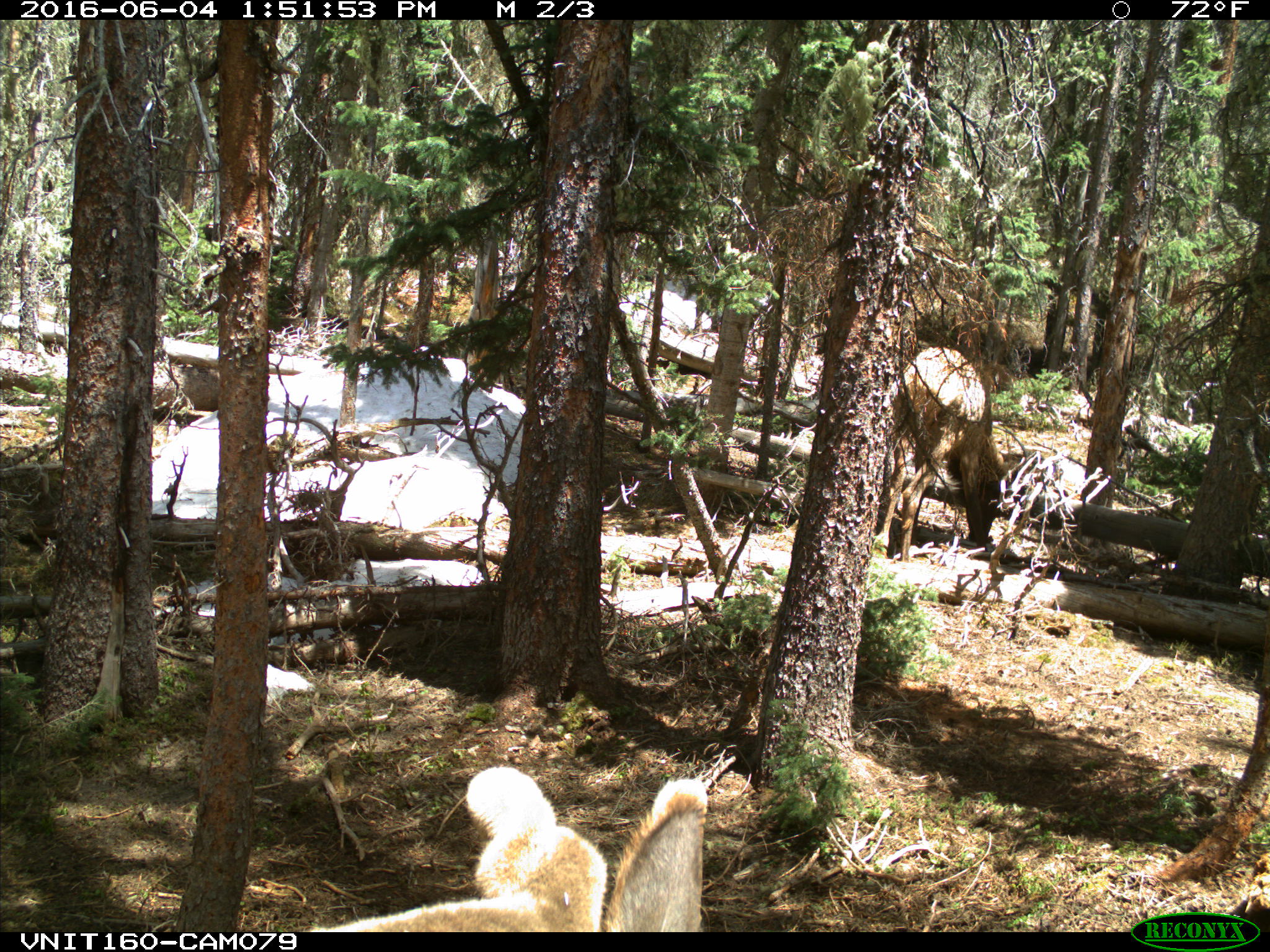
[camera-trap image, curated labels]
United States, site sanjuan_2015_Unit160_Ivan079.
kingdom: Animalia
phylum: Chordata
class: Mammalia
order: Artiodactyla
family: Cervidae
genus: Cervus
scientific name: Cervus elaphus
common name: red deer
Cervus elaphus (red deer).